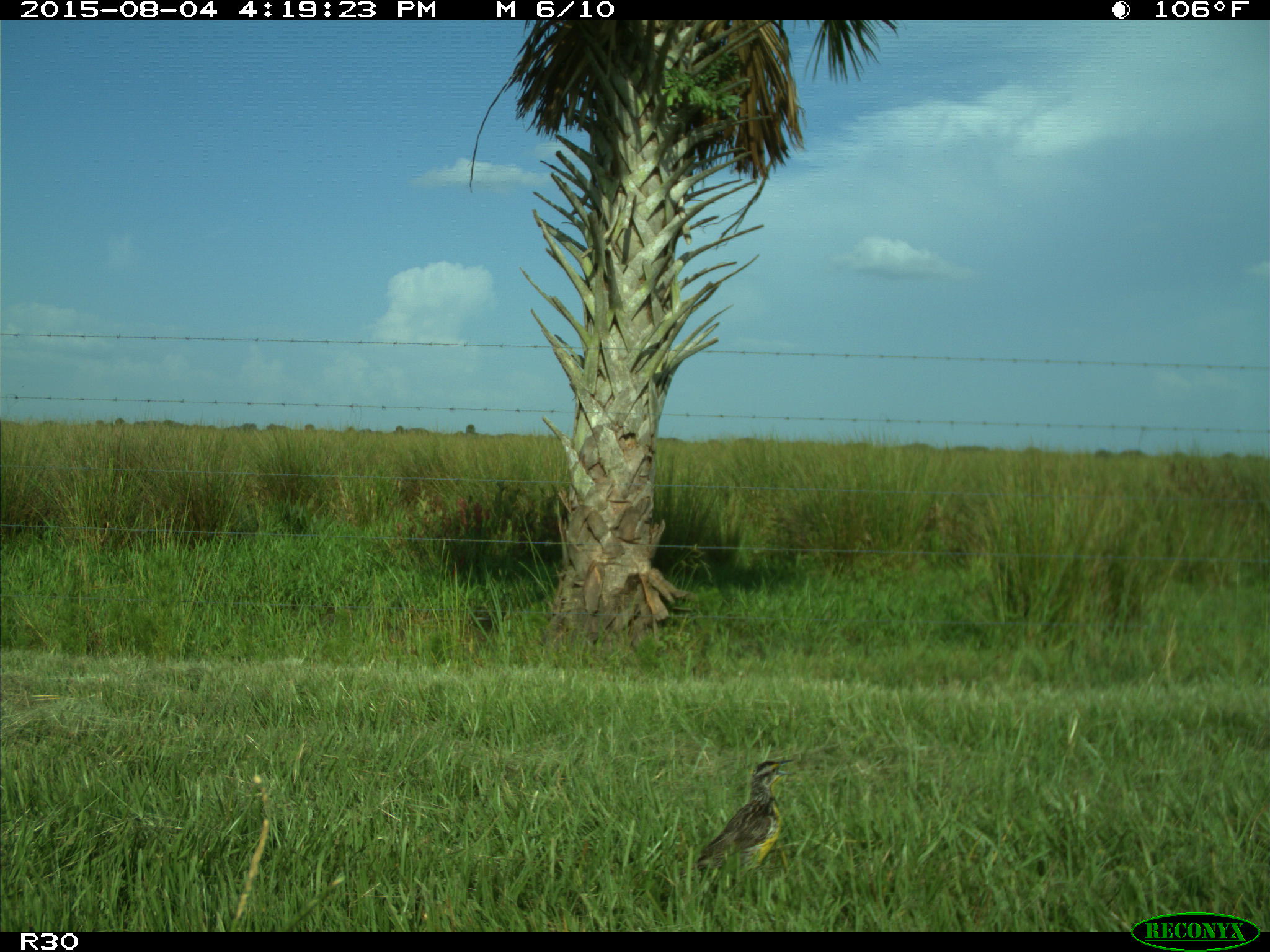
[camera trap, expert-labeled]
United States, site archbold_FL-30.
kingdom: Animalia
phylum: Chordata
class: Aves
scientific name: Aves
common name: birds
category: unidentified bird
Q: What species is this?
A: Unidentified bird (birds) (Aves).